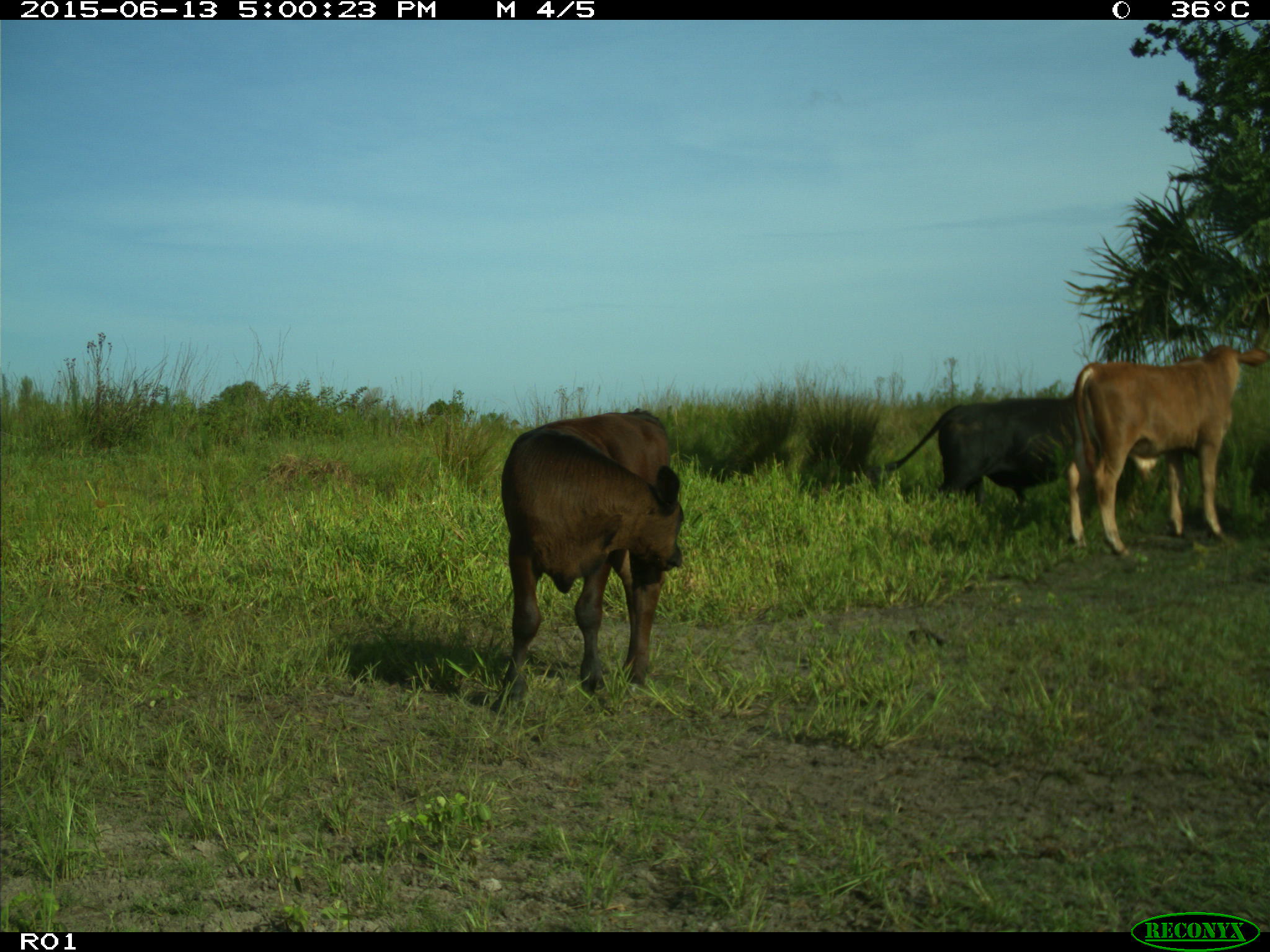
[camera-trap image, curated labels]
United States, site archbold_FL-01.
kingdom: Animalia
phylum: Chordata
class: Mammalia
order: Artiodactyla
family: Bovidae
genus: Bos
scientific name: Bos taurus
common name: domestic cow